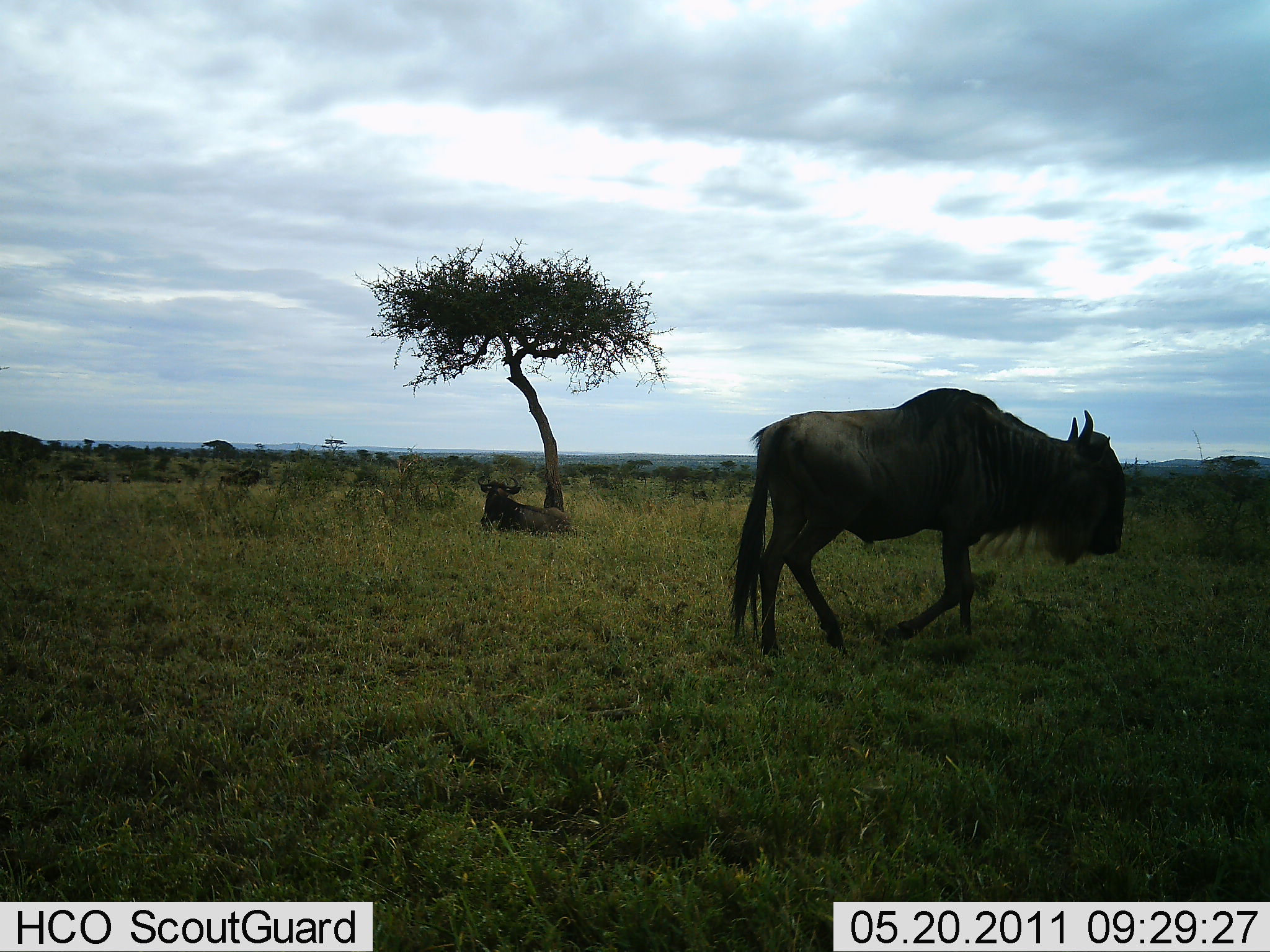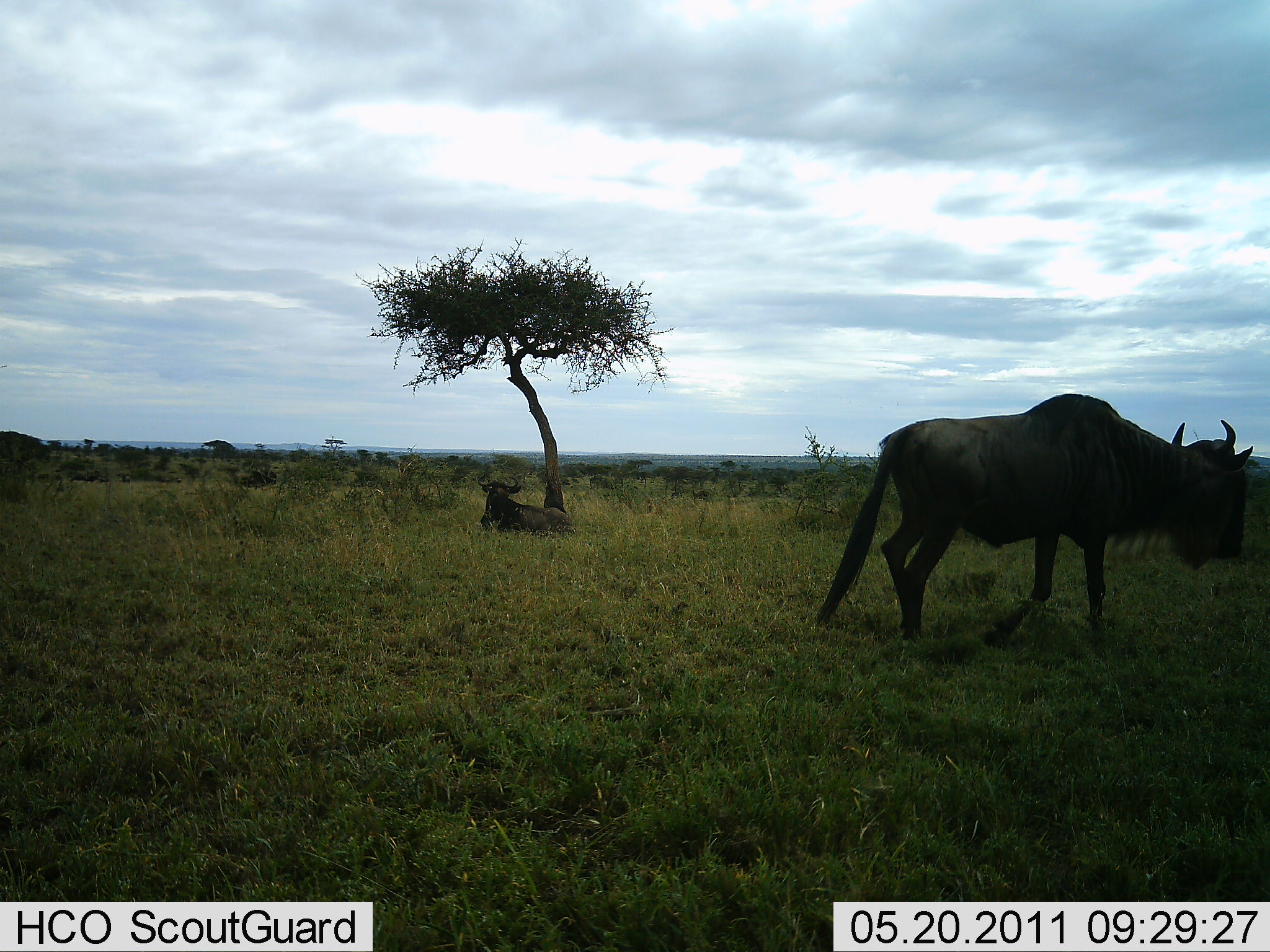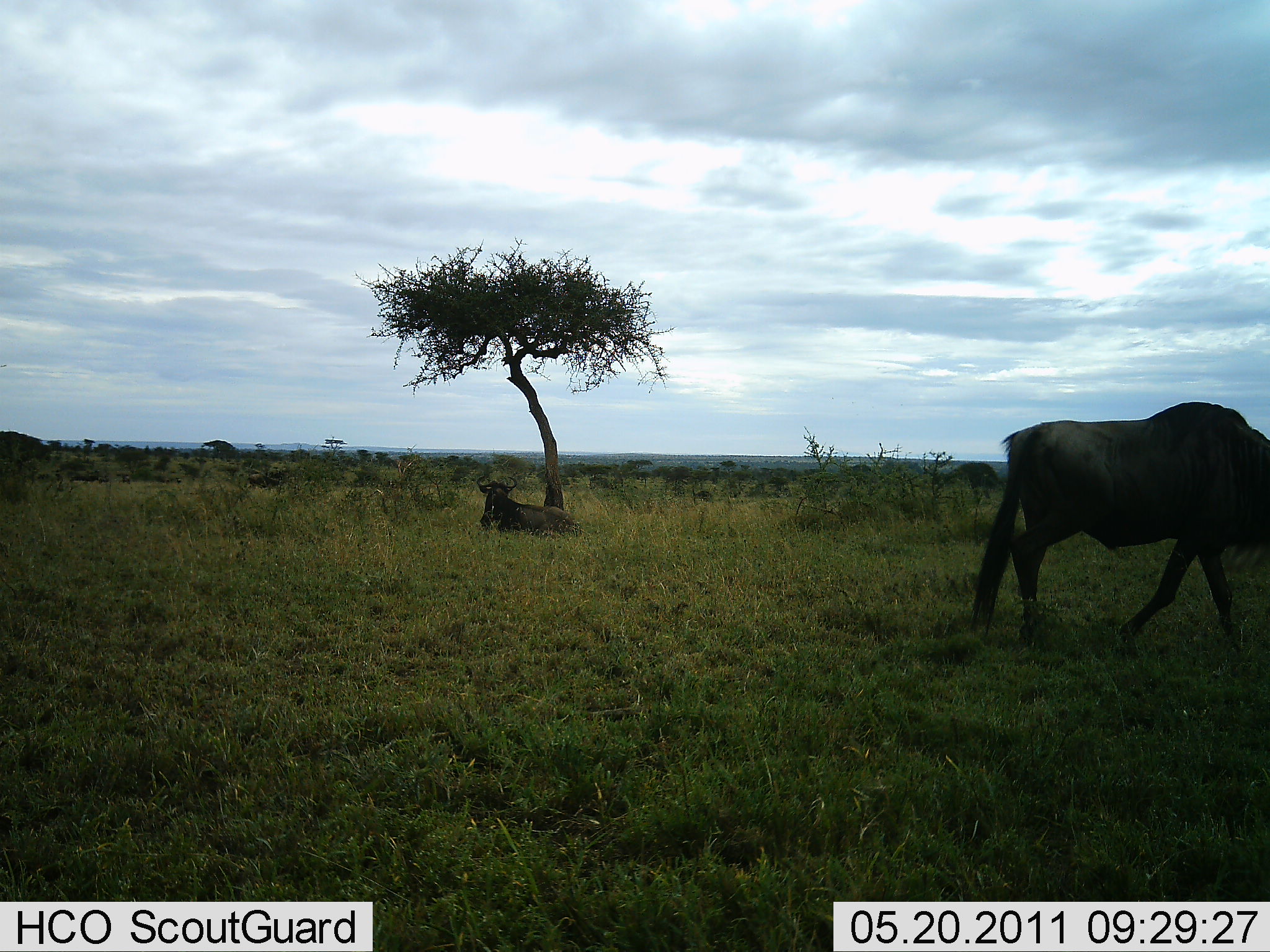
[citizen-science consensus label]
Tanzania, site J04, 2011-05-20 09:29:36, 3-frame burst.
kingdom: Animalia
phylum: Chordata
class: Mammalia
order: Artiodactyla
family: Bovidae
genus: Connochaetes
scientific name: Connochaetes taurinus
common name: blue wildebeest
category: wildebeest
Wildebeest (blue wildebeest) (Connochaetes taurinus), count 3. Behavior (volunteer vote fractions): standing 17%, resting 100%, moving 92%, interacting 0%. Young present (vote fraction): 0%. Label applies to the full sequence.